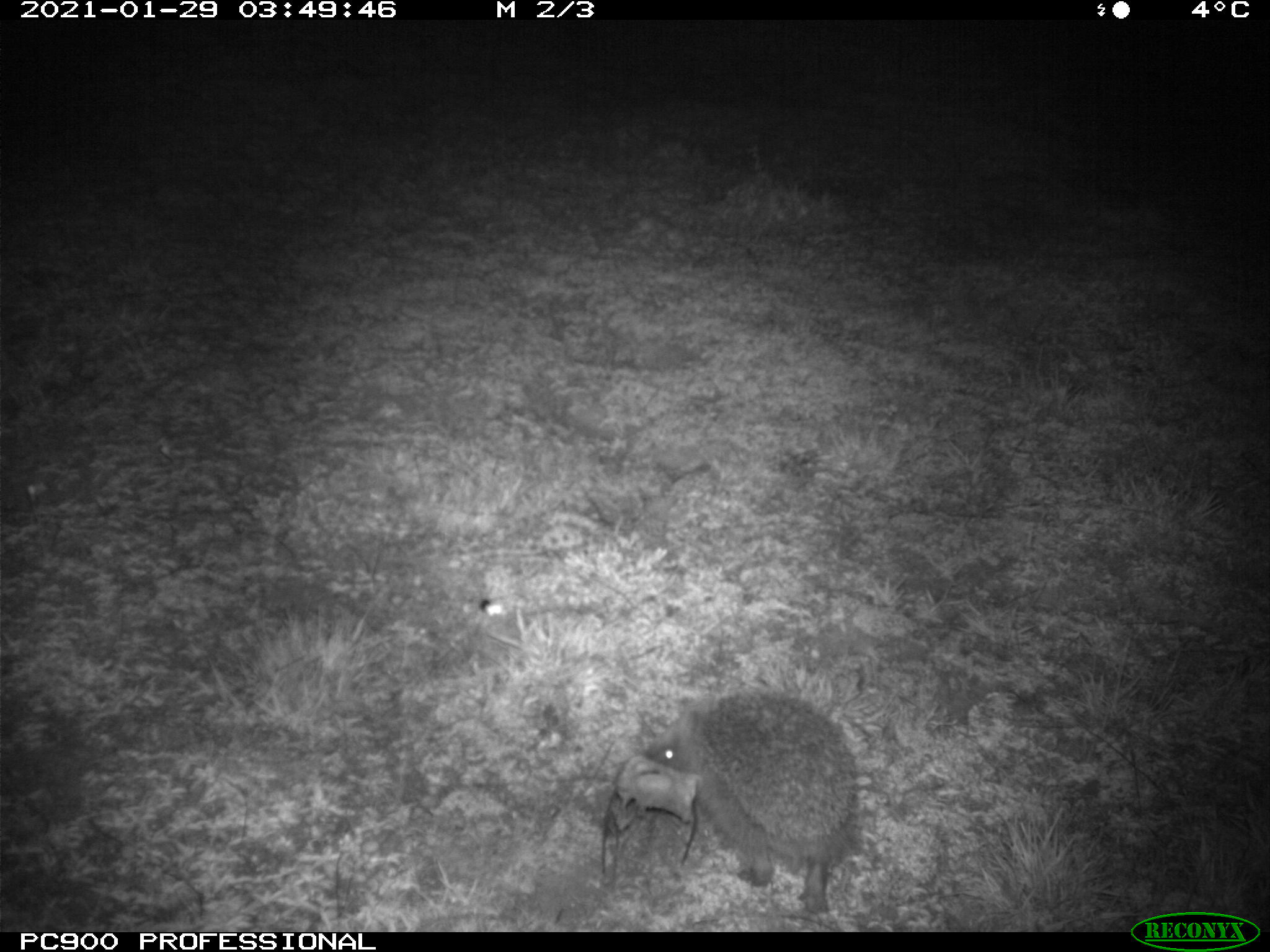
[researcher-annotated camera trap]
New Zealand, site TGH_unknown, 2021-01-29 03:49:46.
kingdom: Animalia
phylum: Chordata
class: Mammalia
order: Eulipotyphla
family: Erinaceidae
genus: Erinaceus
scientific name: Erinaceus europaeus europaeus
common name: european hedgehog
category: hedgehog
Hedgehog (european hedgehog) (Erinaceus europaeus europaeus).